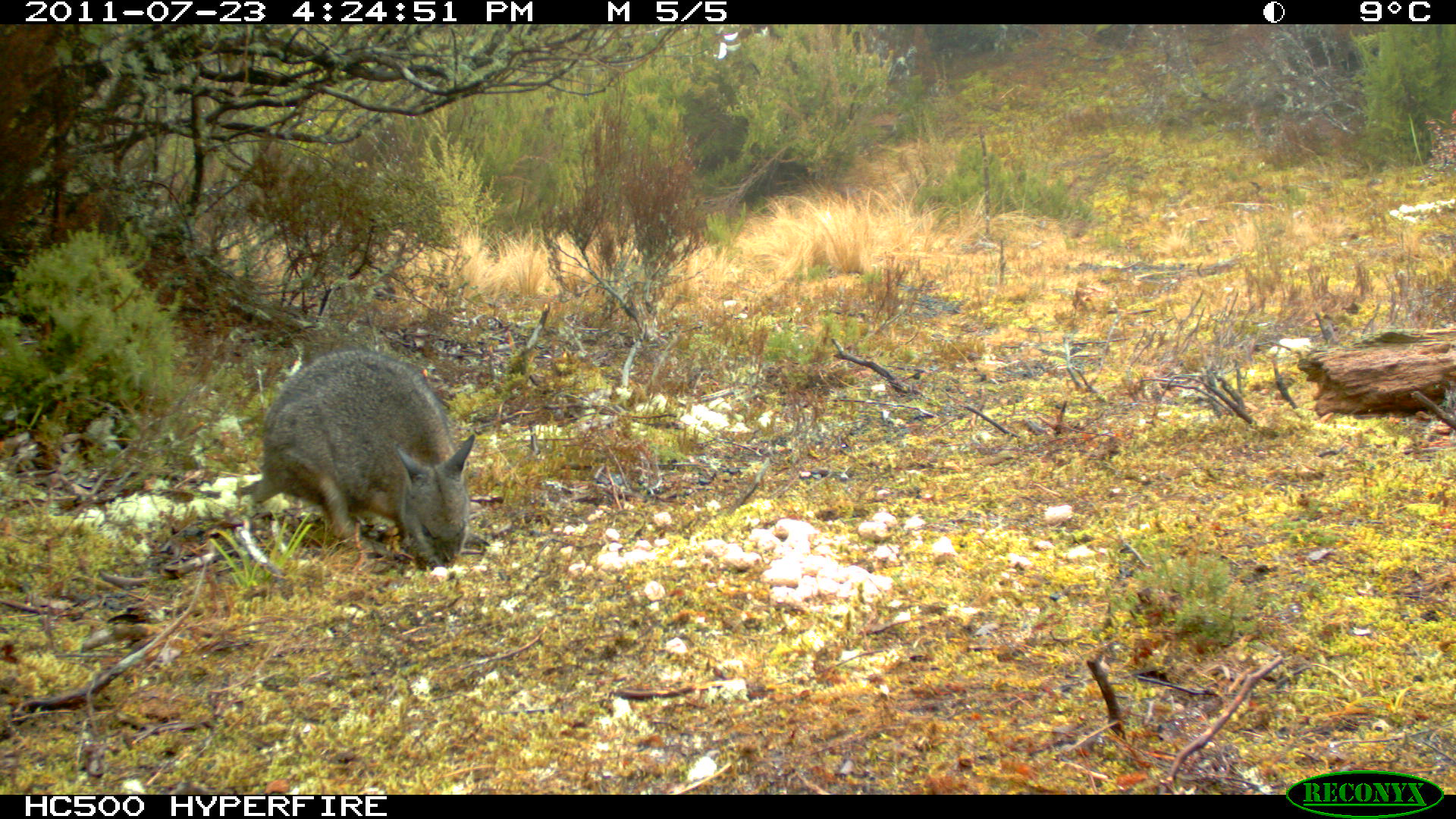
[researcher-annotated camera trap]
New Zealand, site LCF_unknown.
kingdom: Animalia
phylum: Chordata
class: Mammalia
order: Diprotodontia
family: Macropodidae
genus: Notamacropus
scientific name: Notamacropus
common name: wallaby